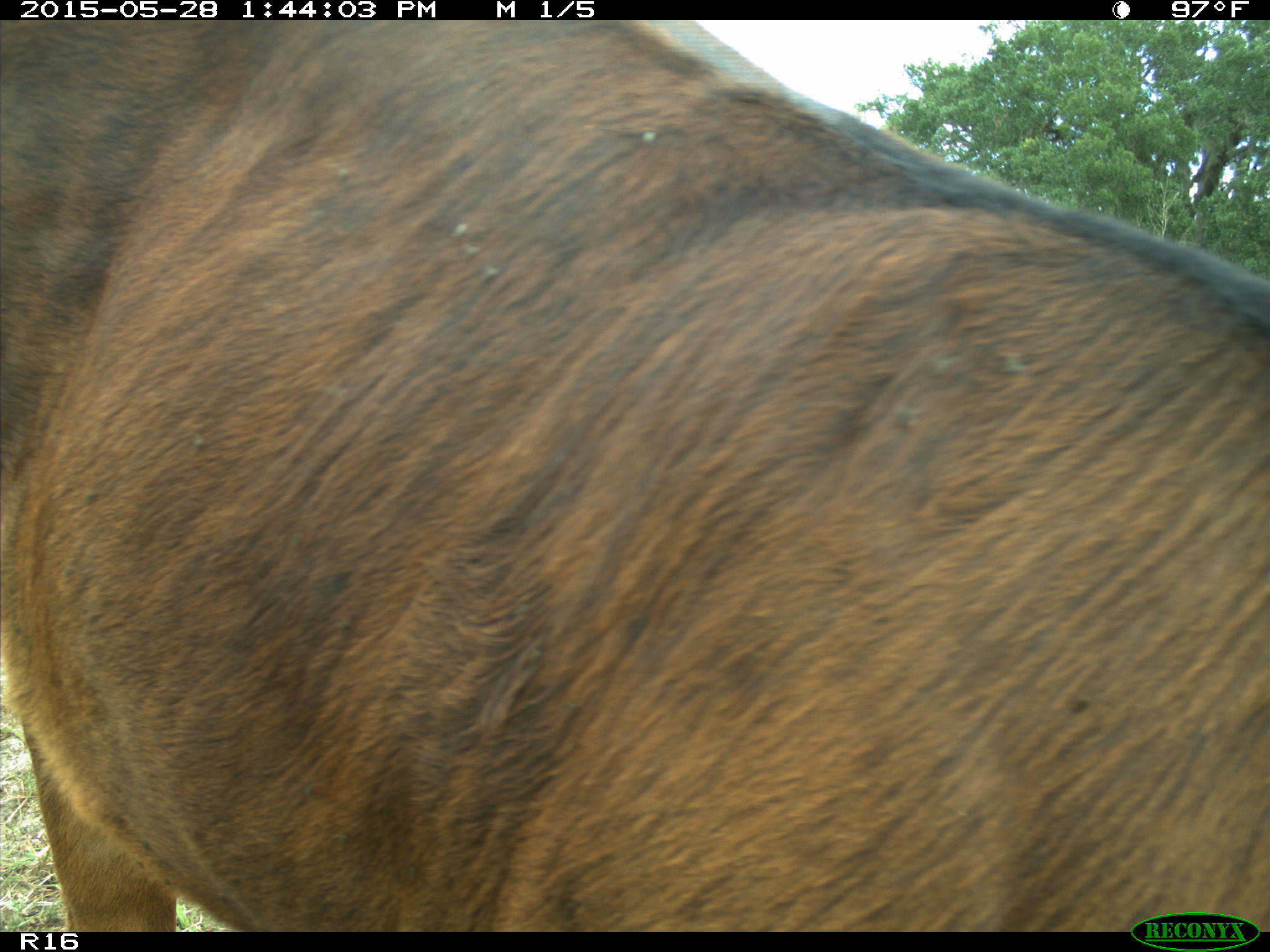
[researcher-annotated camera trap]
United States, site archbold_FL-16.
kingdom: Animalia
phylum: Chordata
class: Mammalia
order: Artiodactyla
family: Bovidae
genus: Bos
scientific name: Bos taurus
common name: domestic cow